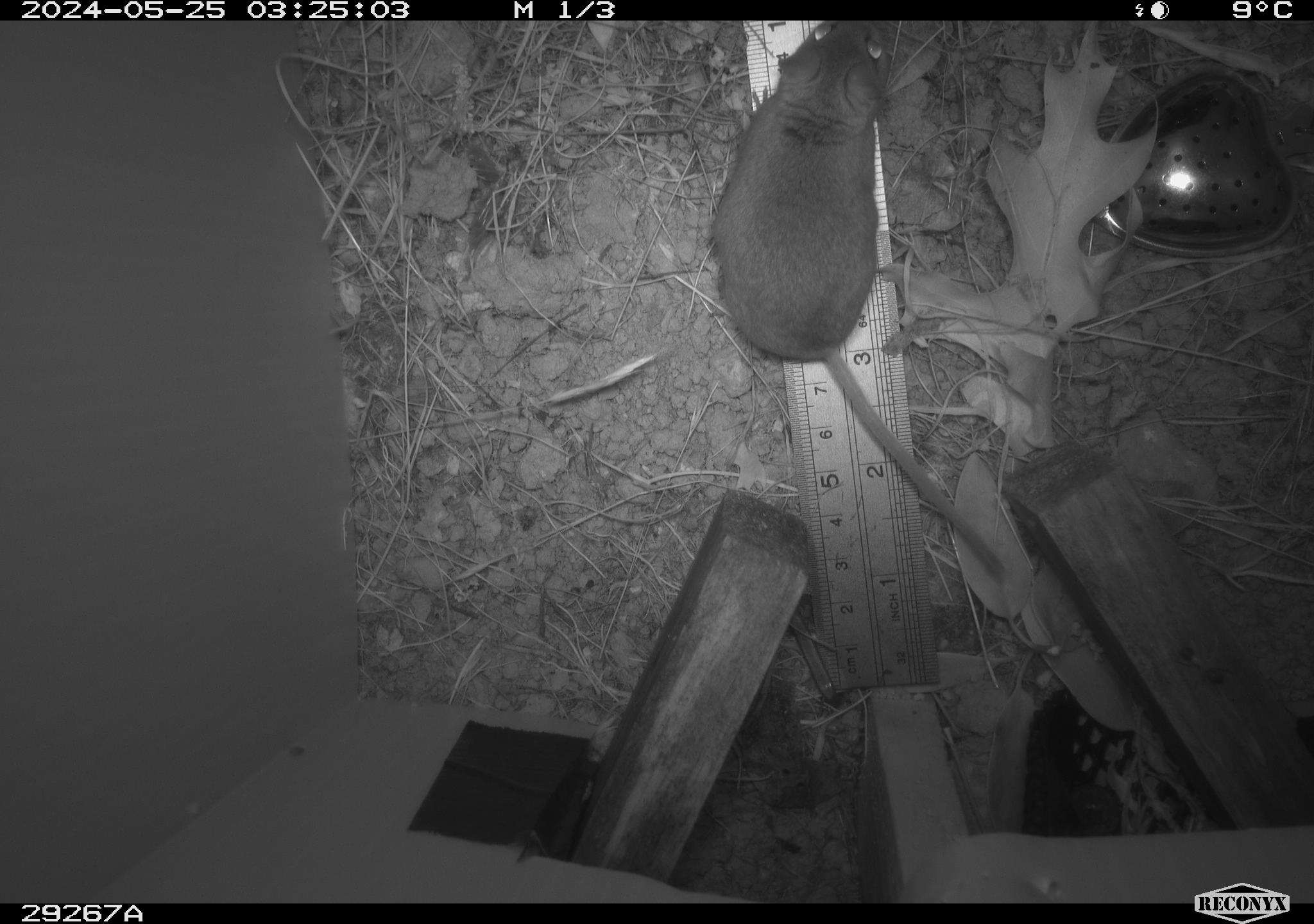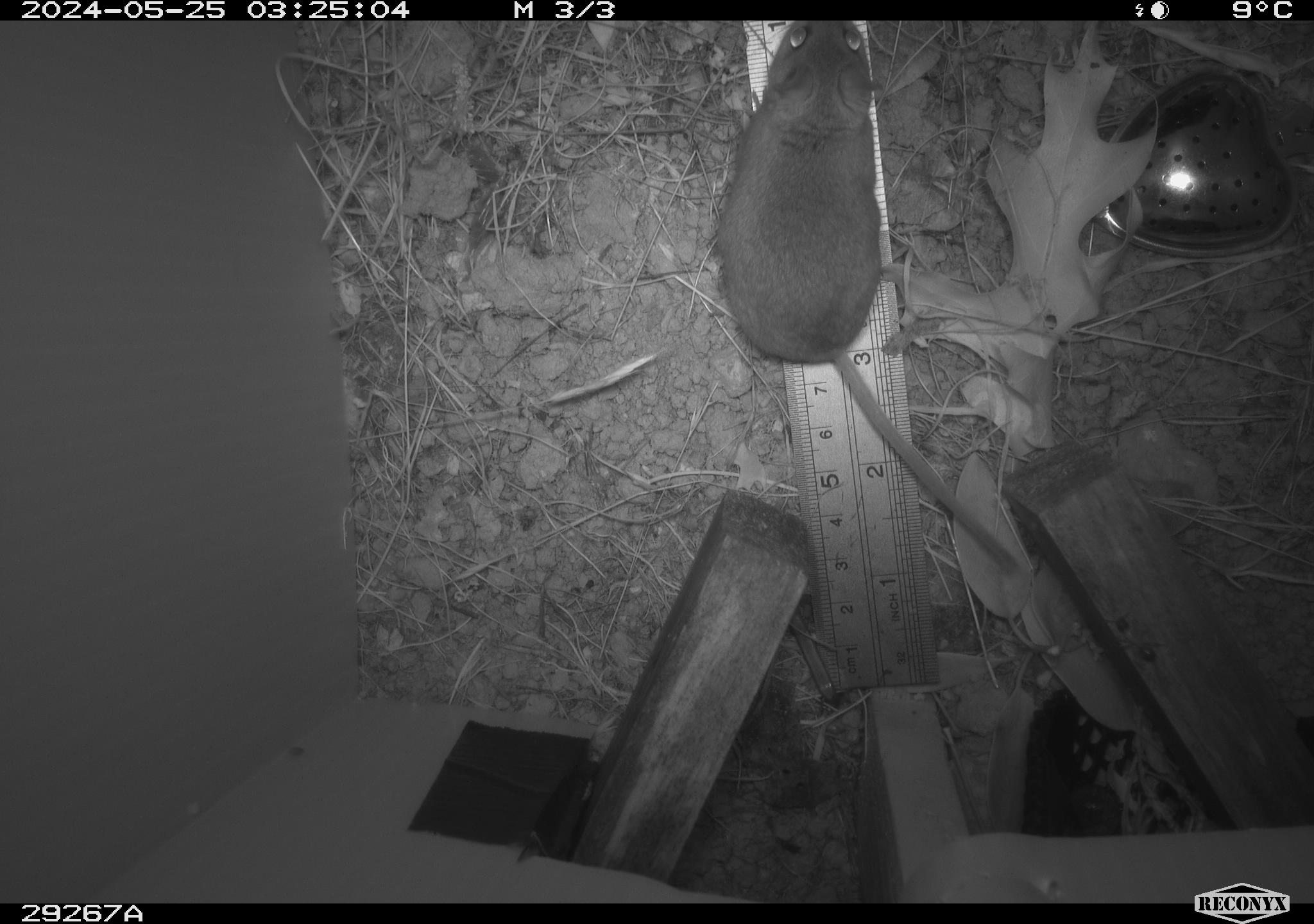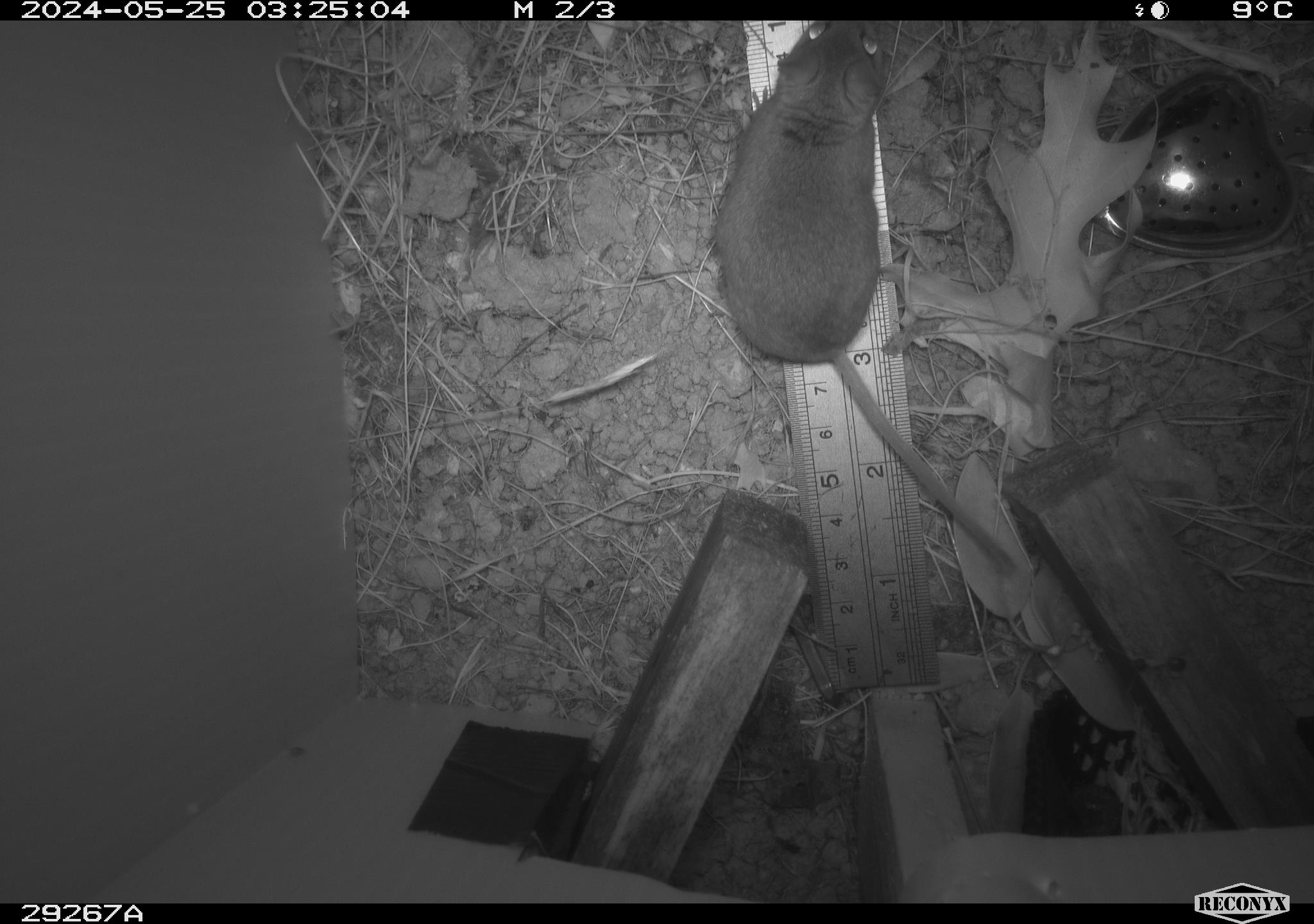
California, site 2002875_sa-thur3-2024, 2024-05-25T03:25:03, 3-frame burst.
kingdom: Animalia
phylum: Chordata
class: Mammalia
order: Rodentia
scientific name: Rodentia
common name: mouse species